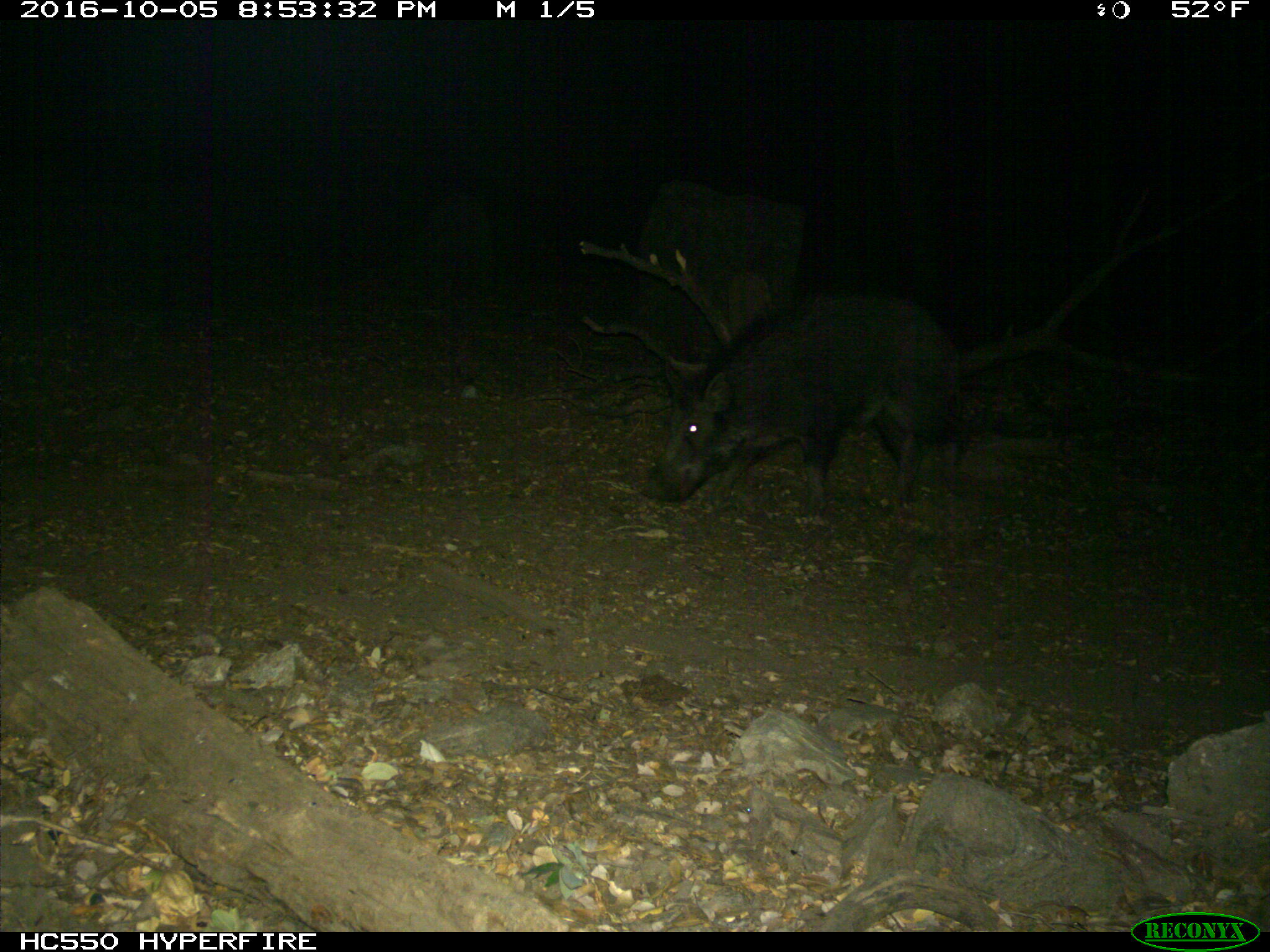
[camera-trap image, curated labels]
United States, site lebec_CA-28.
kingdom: Animalia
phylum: Chordata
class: Mammalia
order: Artiodactyla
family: Suidae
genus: Sus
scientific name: Sus scrofa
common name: wild boar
Sus scrofa (wild boar).